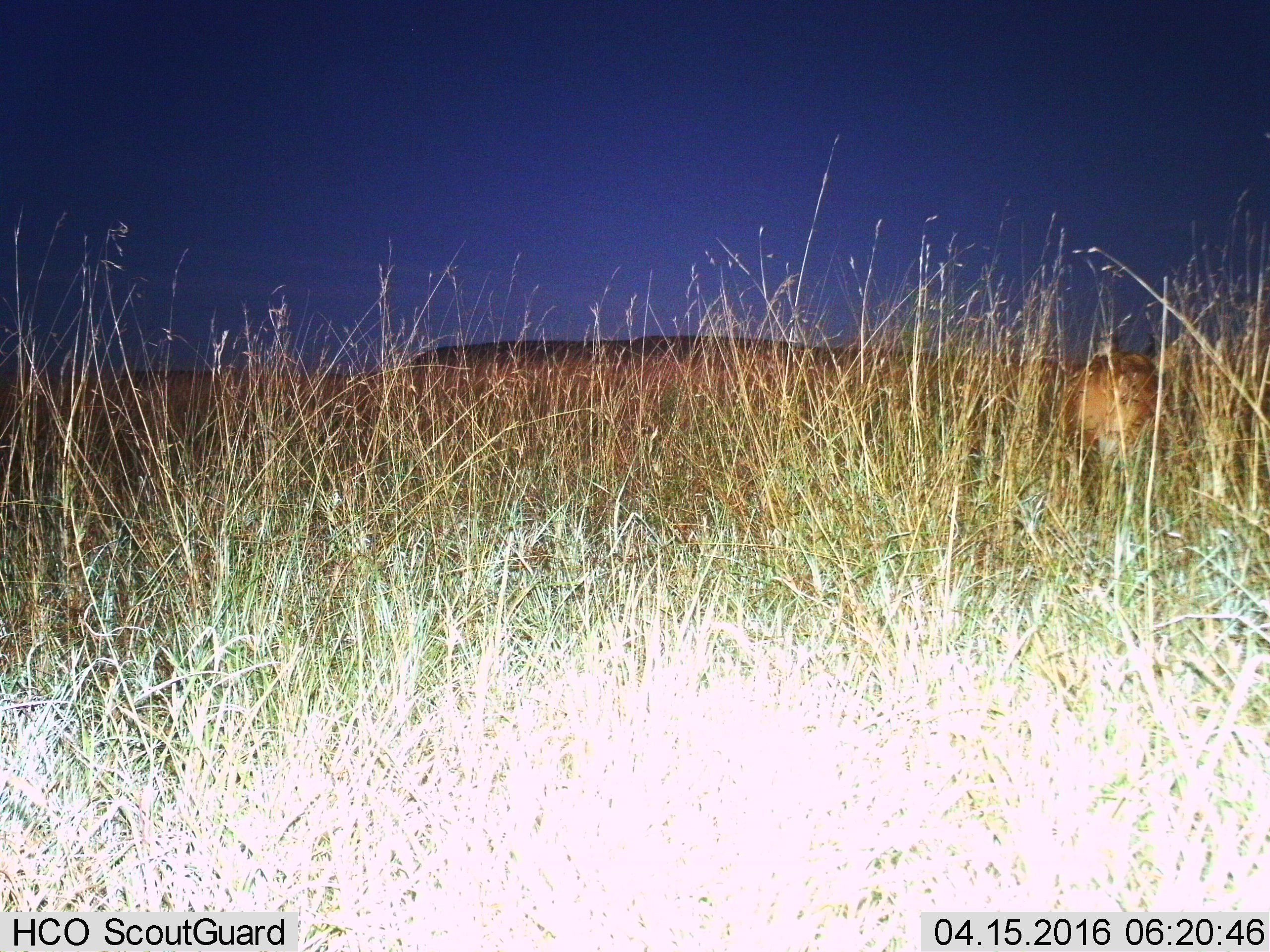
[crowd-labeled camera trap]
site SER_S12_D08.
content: unidentified animal